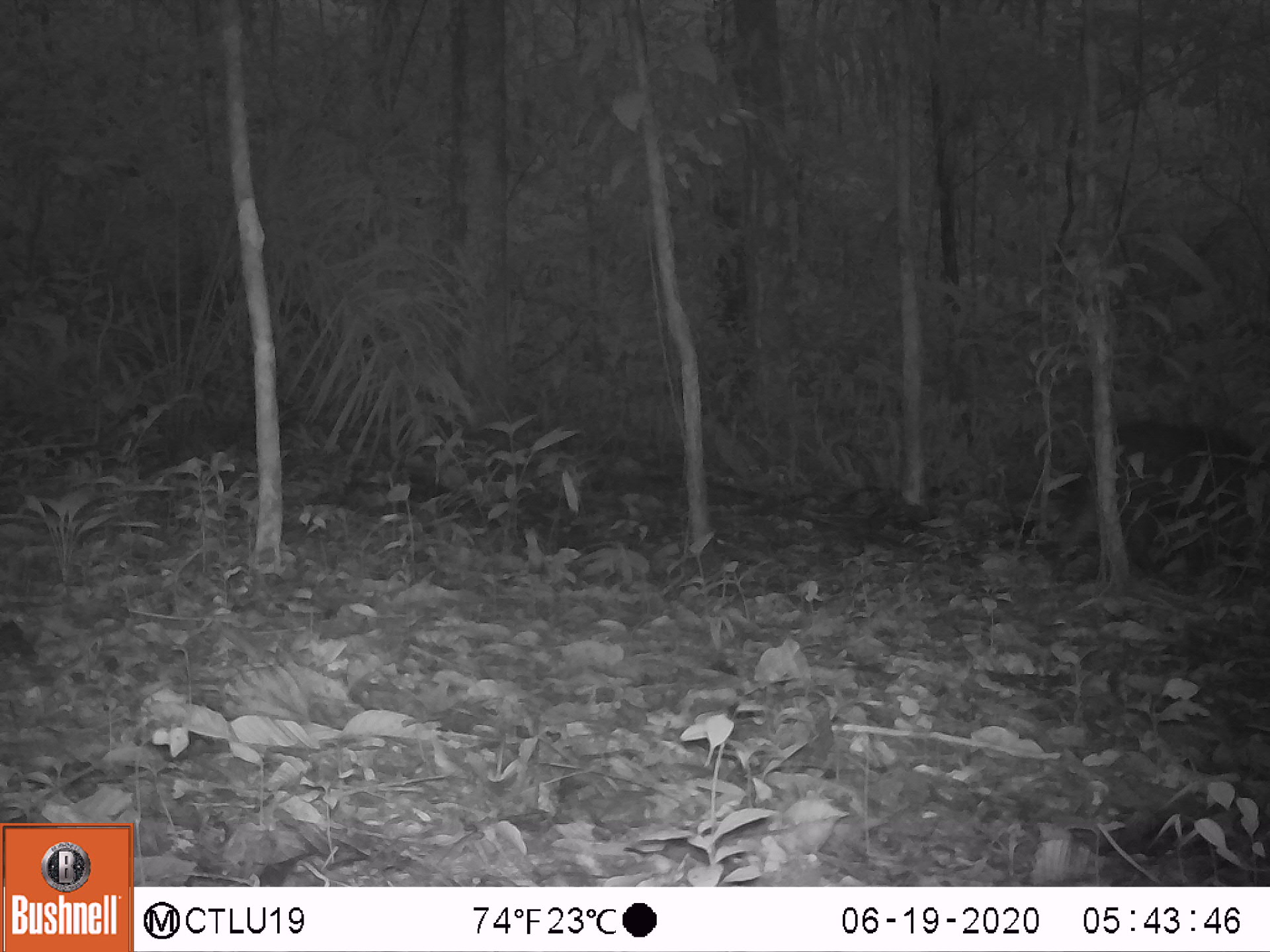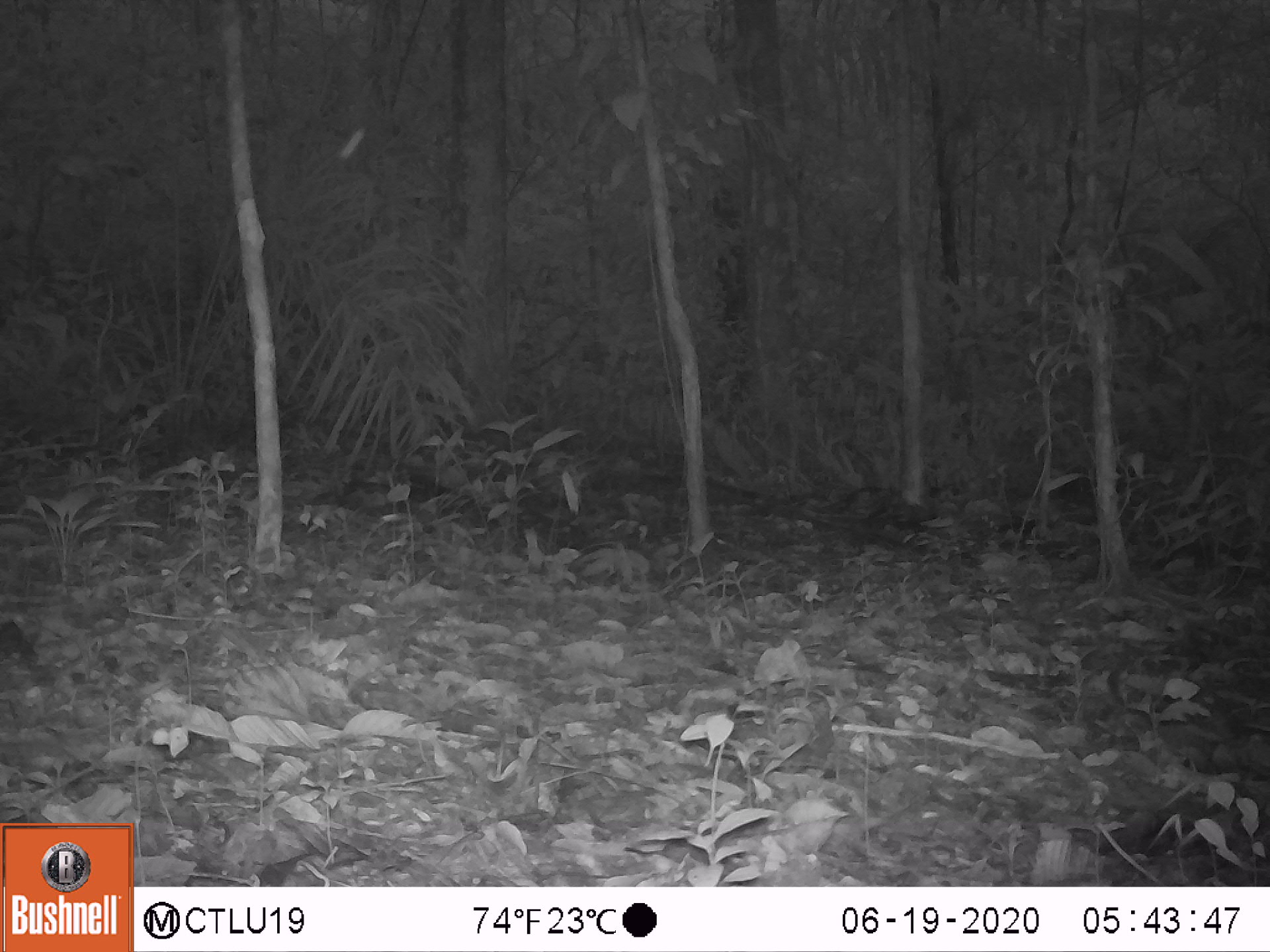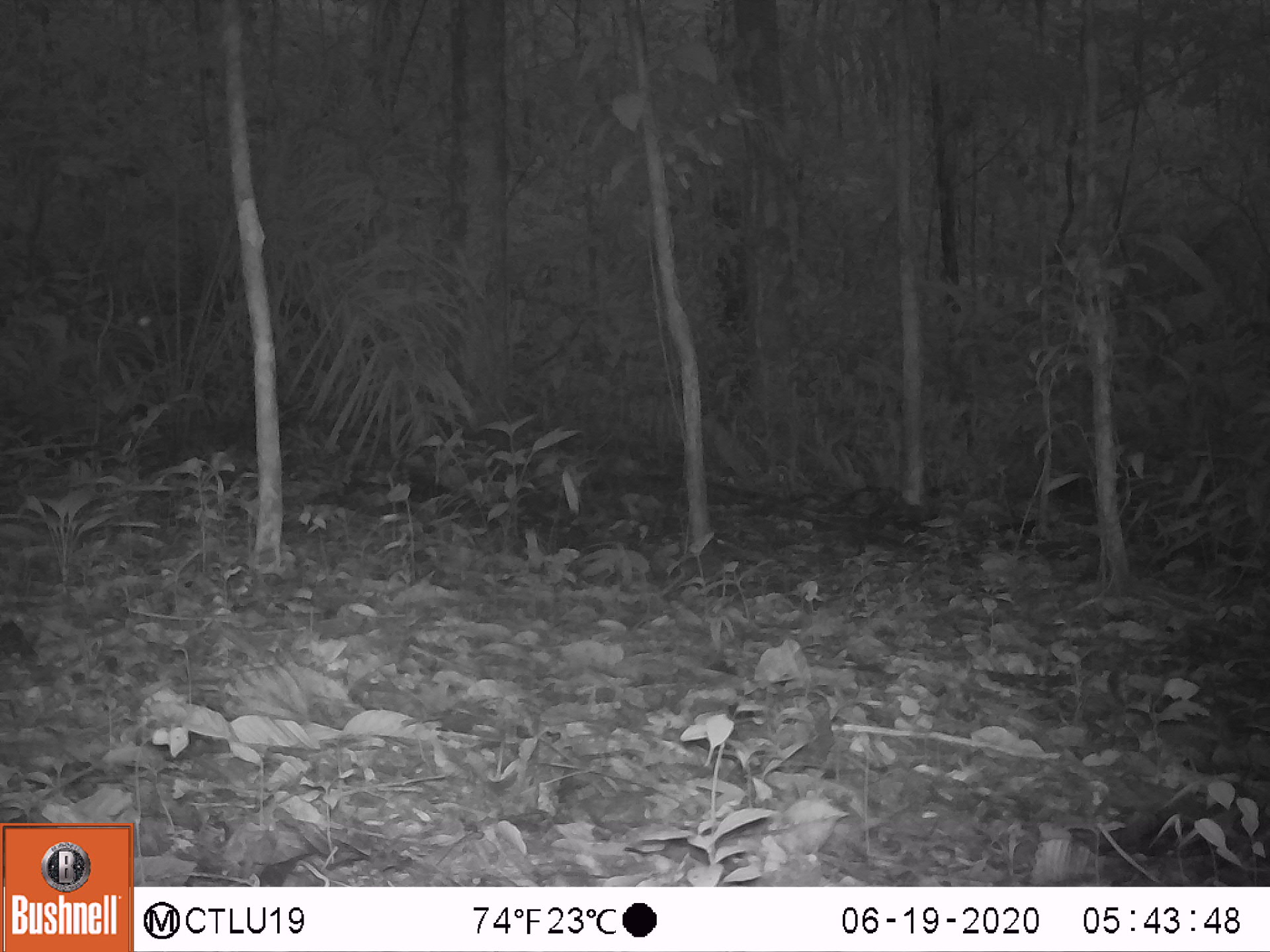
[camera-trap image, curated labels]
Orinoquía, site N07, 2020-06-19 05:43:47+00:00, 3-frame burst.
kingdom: Animalia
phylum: Chordata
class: Mammalia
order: Artiodactyla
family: Tayassuidae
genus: Pecari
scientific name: Pecari tajacu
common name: collared peccary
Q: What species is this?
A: Collared peccary (Pecari tajacu).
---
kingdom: Animalia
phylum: Arthropoda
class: Insecta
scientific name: Insecta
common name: insect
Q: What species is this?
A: Insect (Insecta).